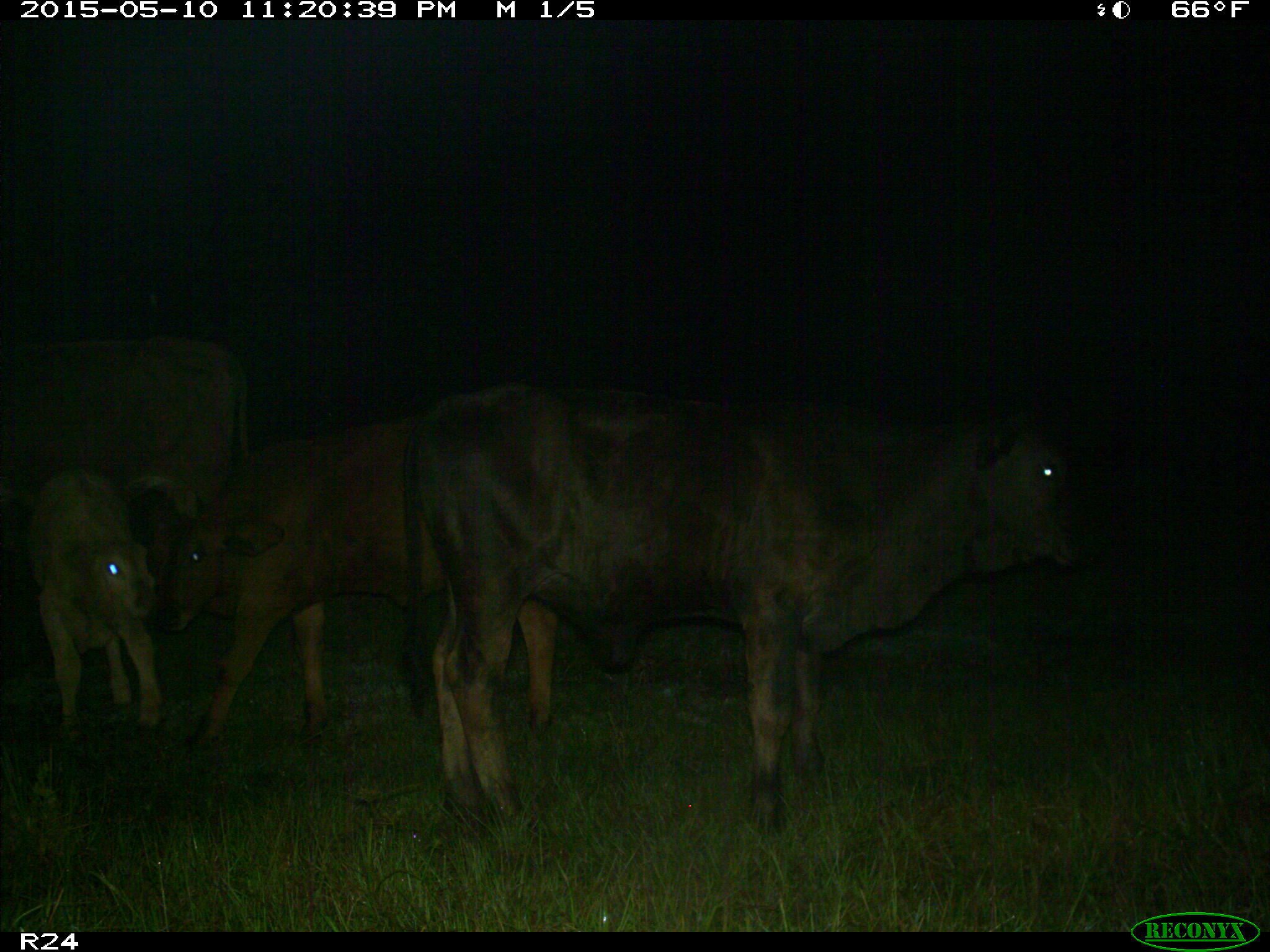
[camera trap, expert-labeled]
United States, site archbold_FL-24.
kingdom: Animalia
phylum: Chordata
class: Mammalia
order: Artiodactyla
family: Bovidae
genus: Bos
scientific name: Bos taurus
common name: domestic cow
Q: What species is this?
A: Bos taurus (domestic cow).